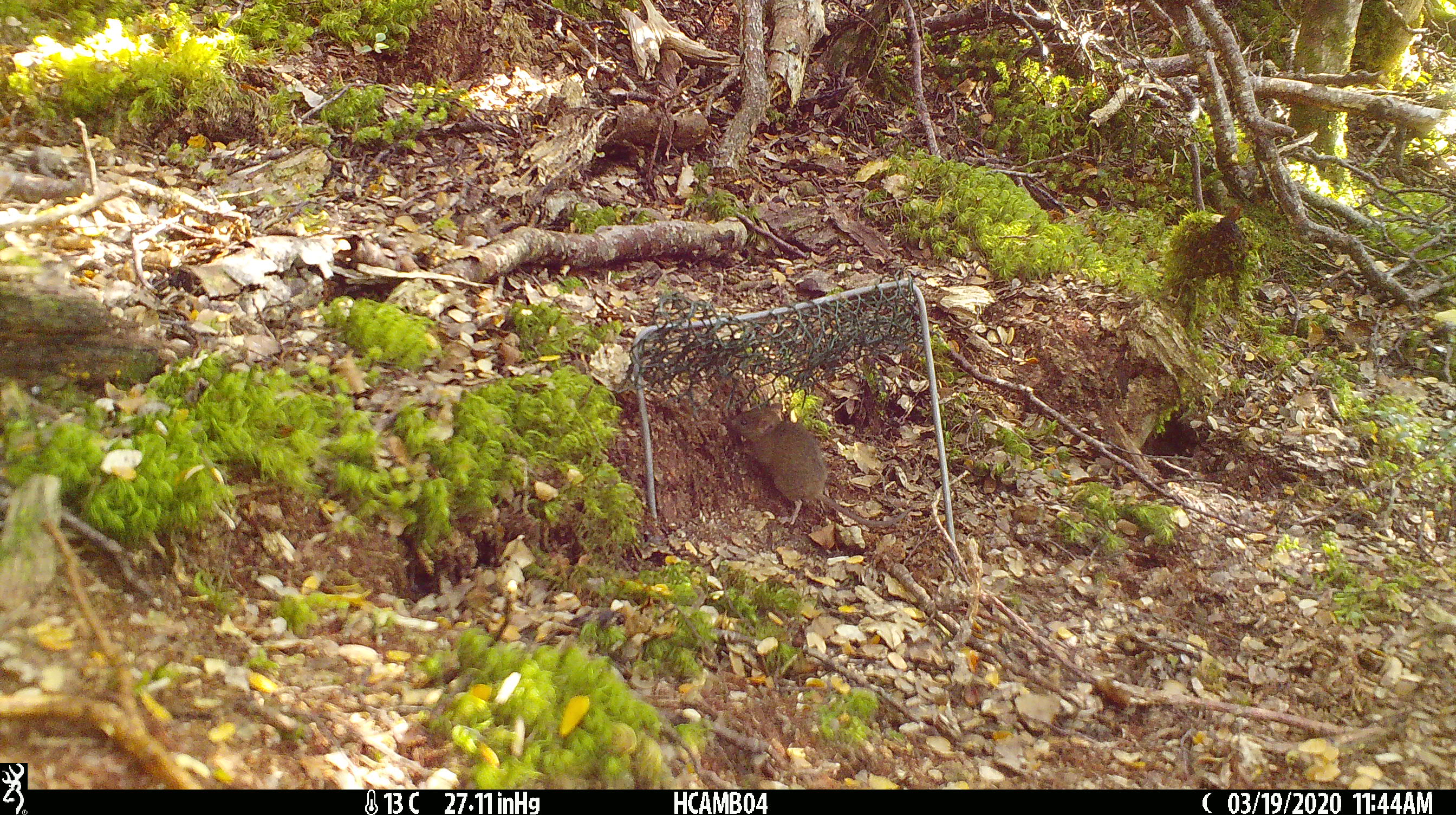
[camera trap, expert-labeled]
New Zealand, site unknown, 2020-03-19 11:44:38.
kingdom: Animalia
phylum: Chordata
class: Mammalia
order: Rodentia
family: Muridae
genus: Mus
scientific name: Mus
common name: mouse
Mouse (Mus).